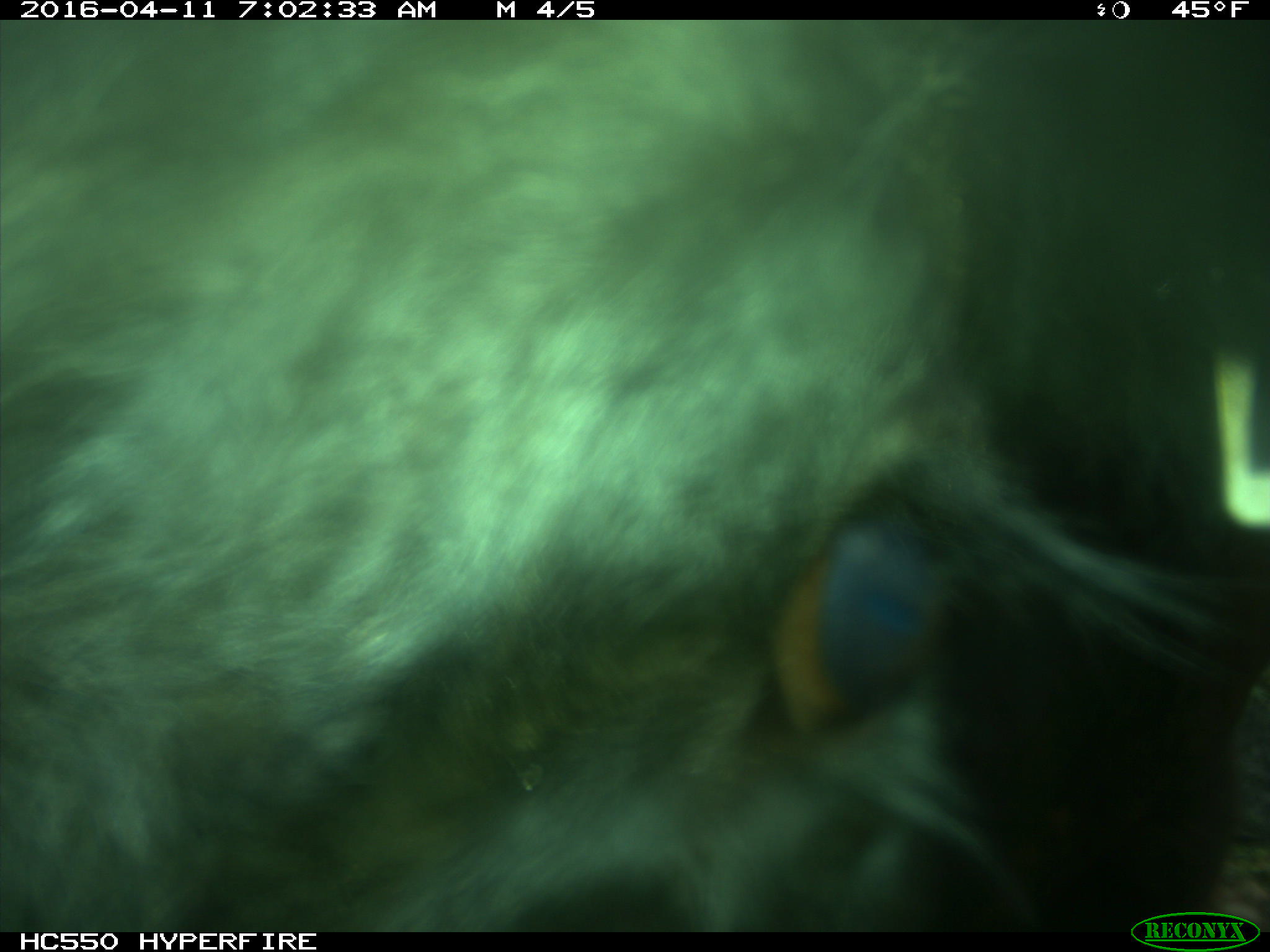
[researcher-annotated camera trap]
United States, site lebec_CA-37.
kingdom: Animalia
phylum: Chordata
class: Mammalia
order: Artiodactyla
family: Bovidae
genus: Bos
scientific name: Bos taurus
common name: domestic cow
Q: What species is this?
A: Bos taurus (domestic cow).